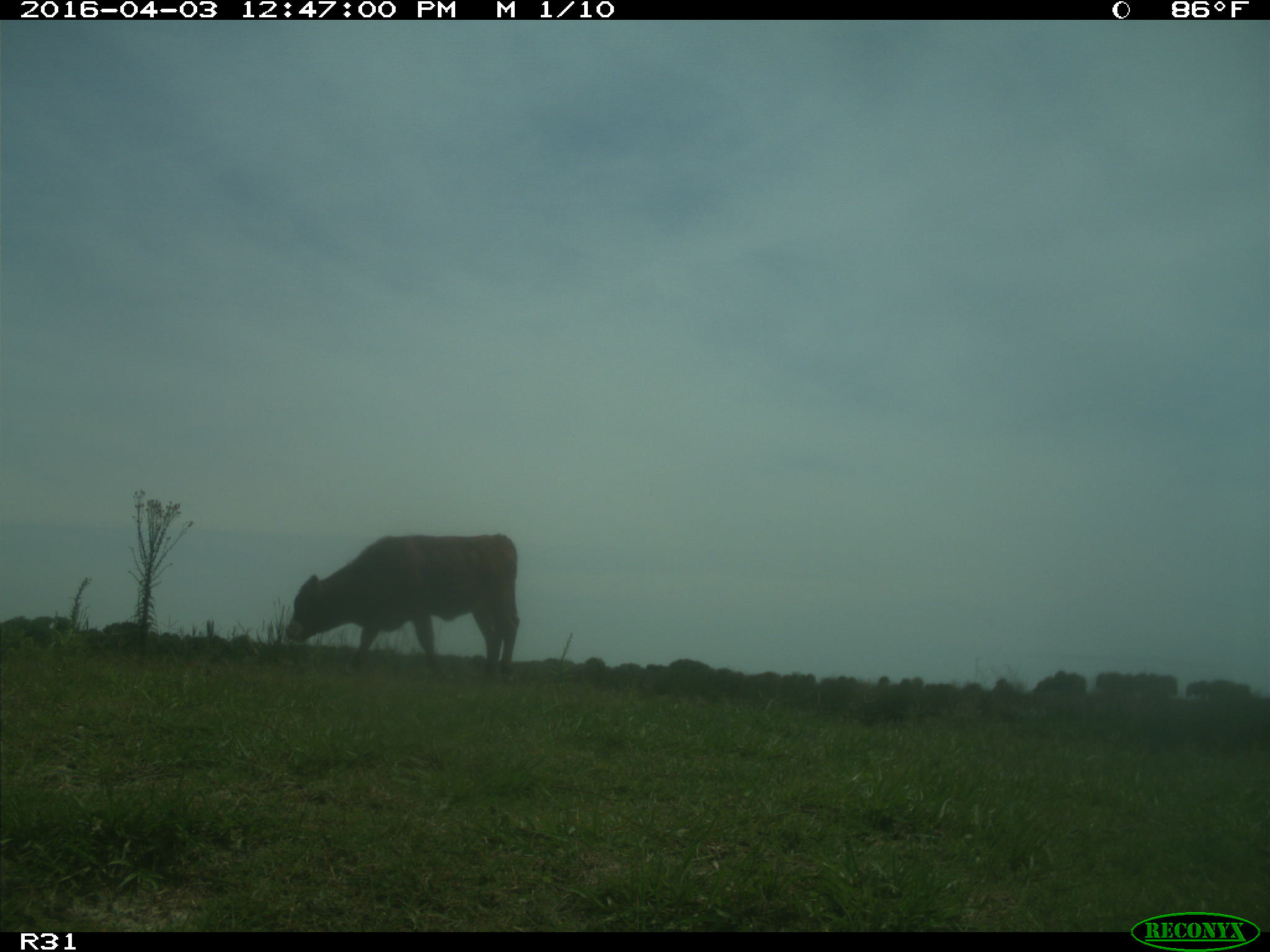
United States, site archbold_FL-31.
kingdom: Animalia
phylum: Chordata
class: Mammalia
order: Artiodactyla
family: Bovidae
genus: Bos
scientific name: Bos taurus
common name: domestic cow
Bos taurus (domestic cow).